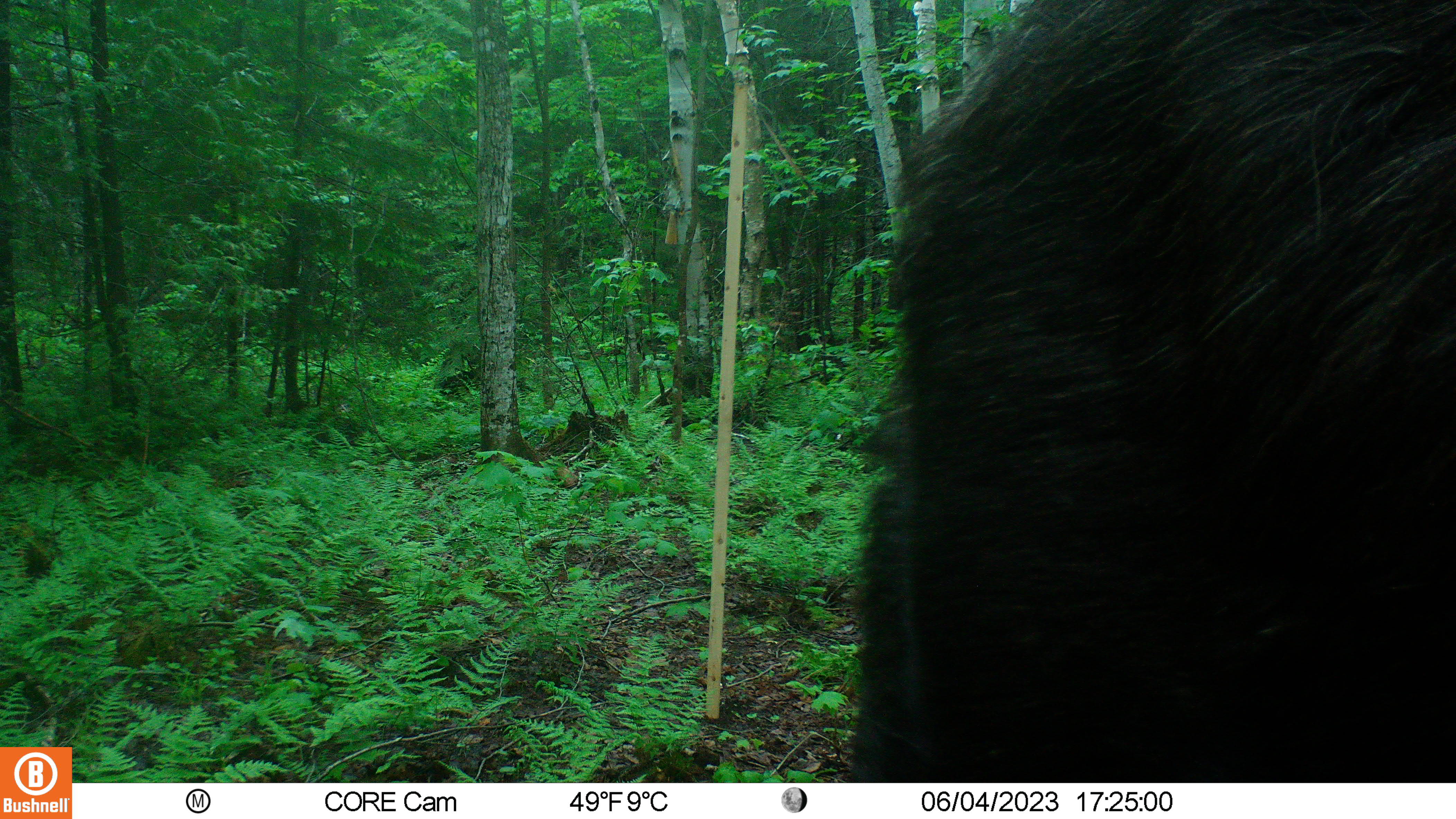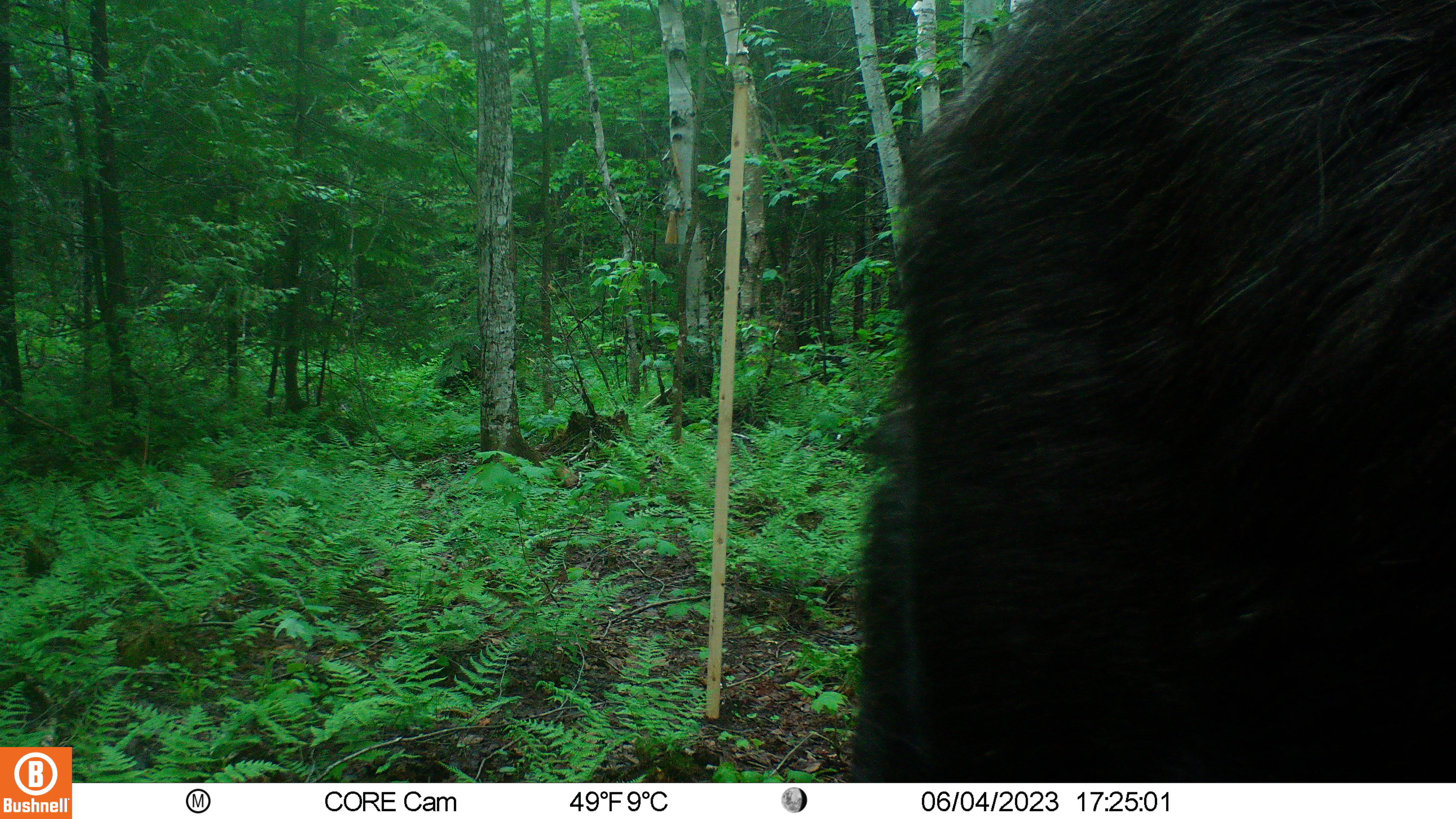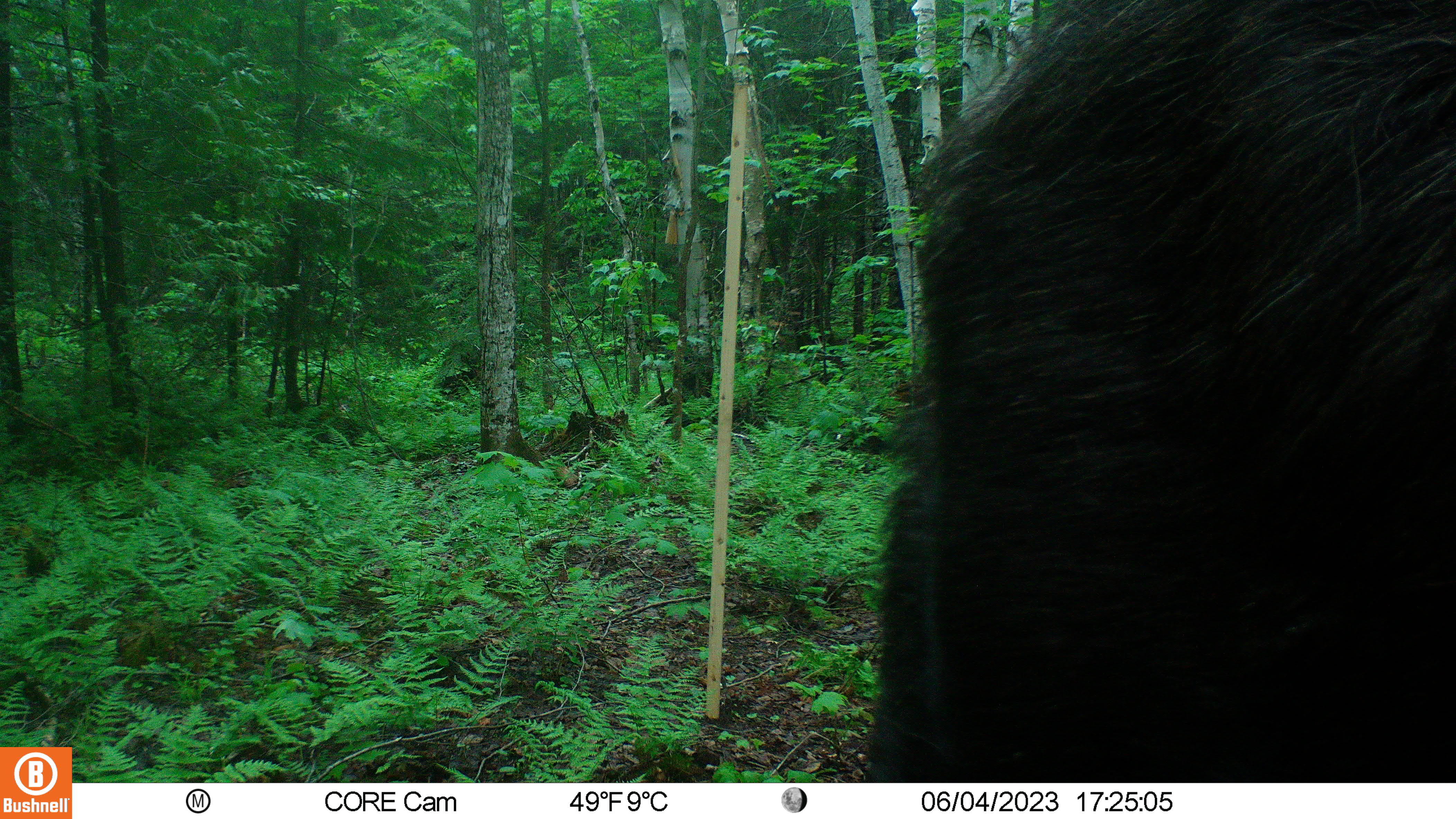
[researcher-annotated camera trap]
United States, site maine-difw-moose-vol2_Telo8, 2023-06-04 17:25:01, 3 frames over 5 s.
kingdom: Animalia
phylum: Chordata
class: Mammalia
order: Artiodactyla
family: Cervidae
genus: Alces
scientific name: Alces alces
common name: moose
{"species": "moose (Alces alces)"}